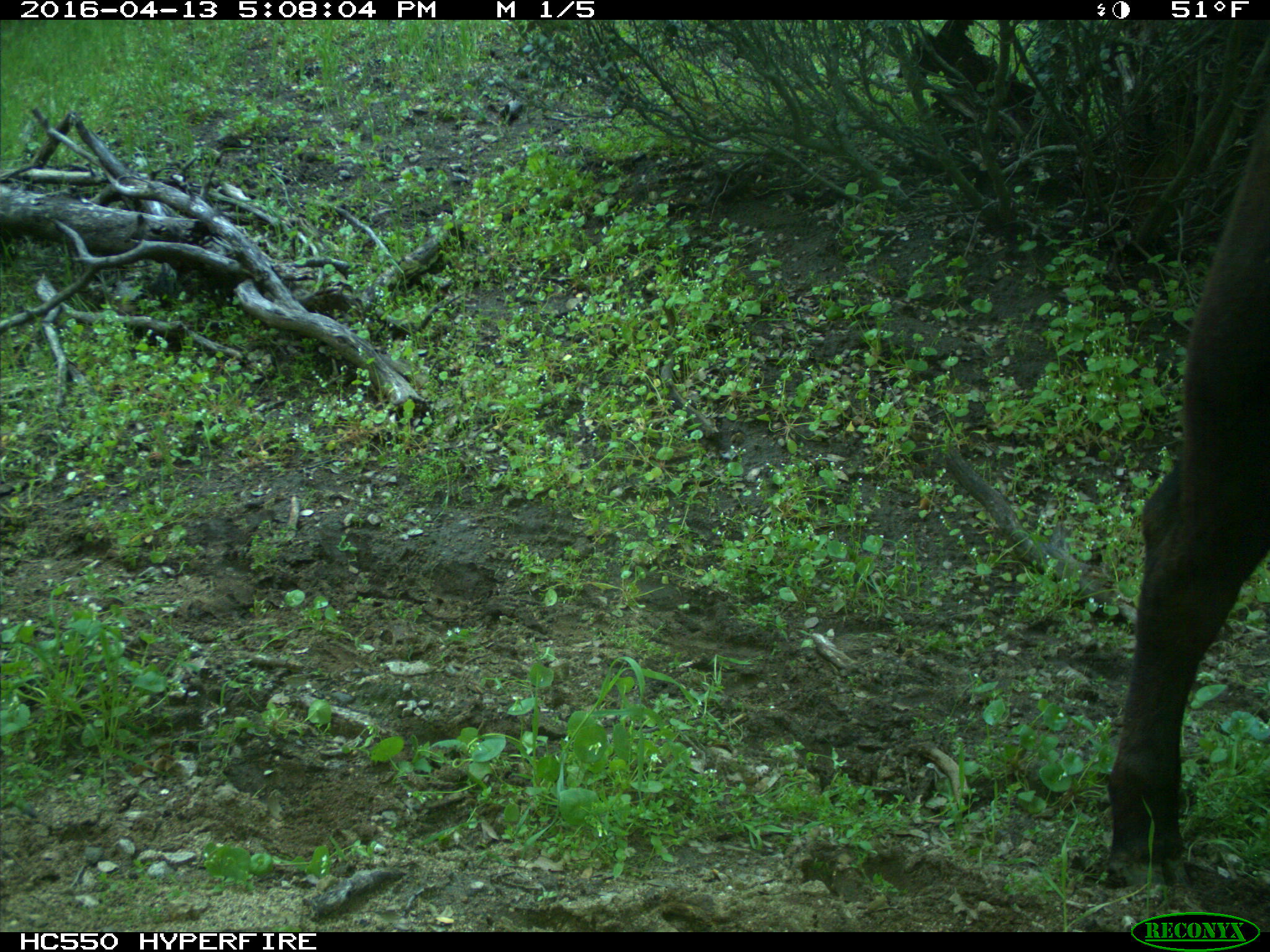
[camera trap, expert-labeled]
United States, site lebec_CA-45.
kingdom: Animalia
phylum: Chordata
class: Mammalia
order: Artiodactyla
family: Bovidae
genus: Bos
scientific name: Bos taurus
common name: domestic cow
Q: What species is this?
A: Bos taurus (domestic cow).